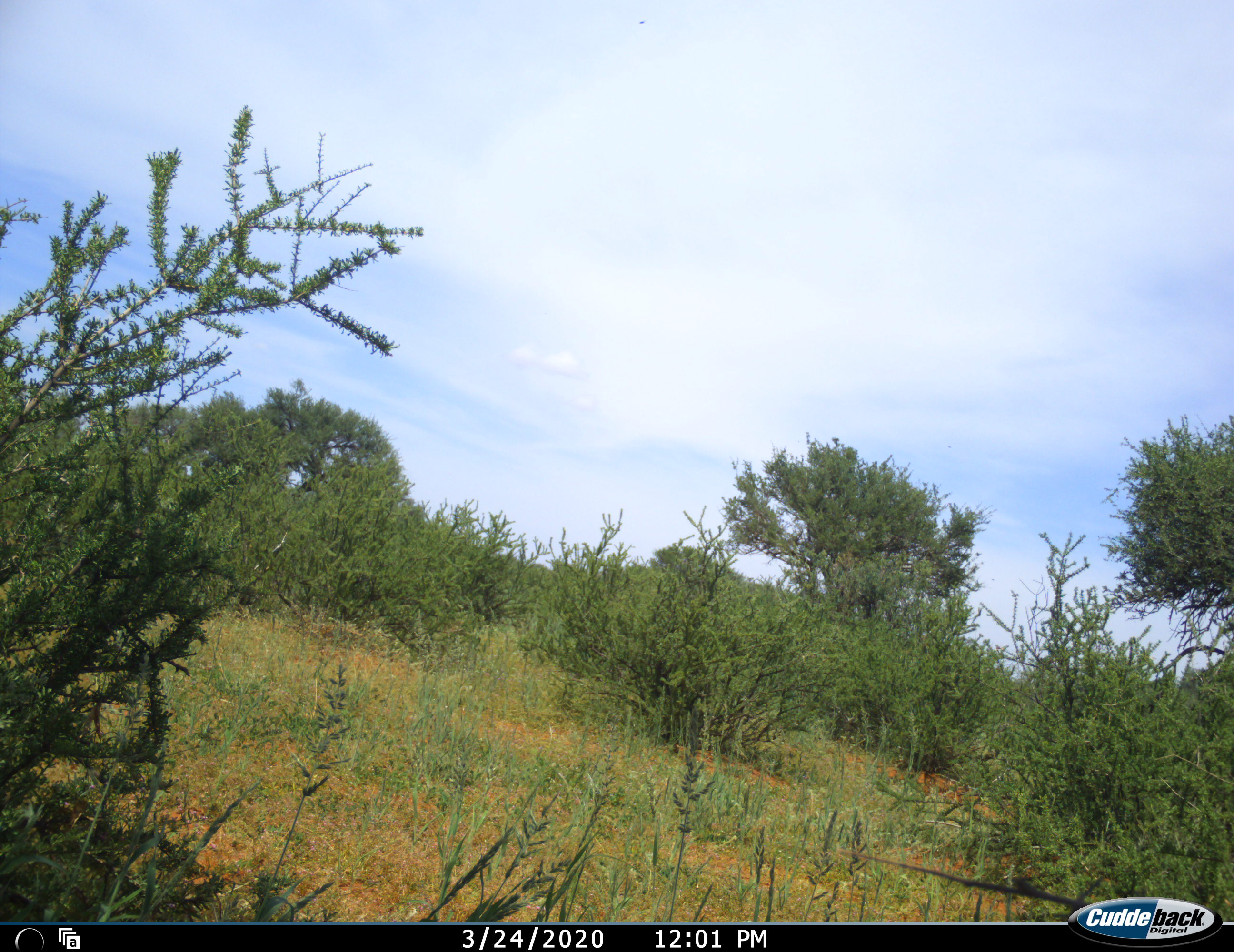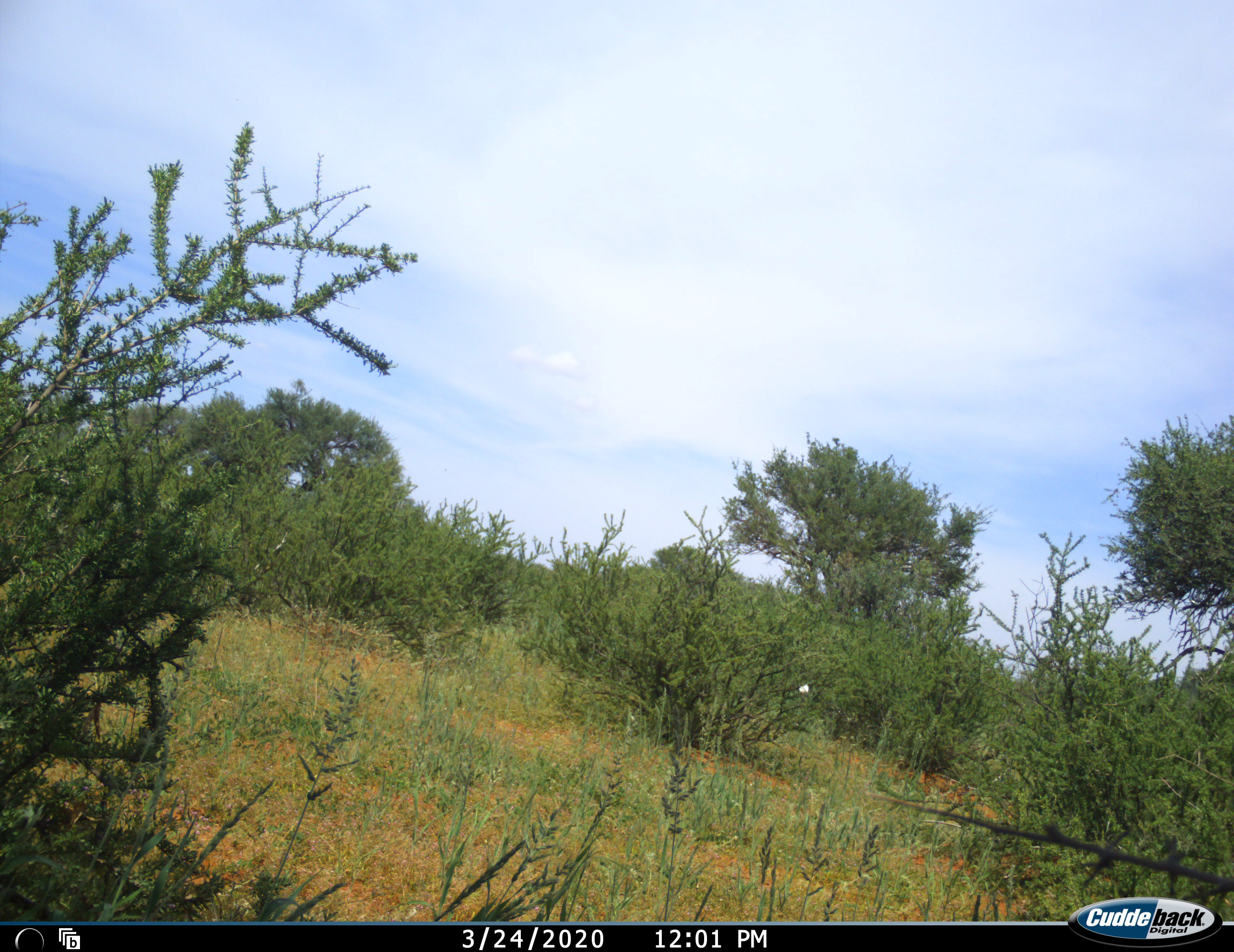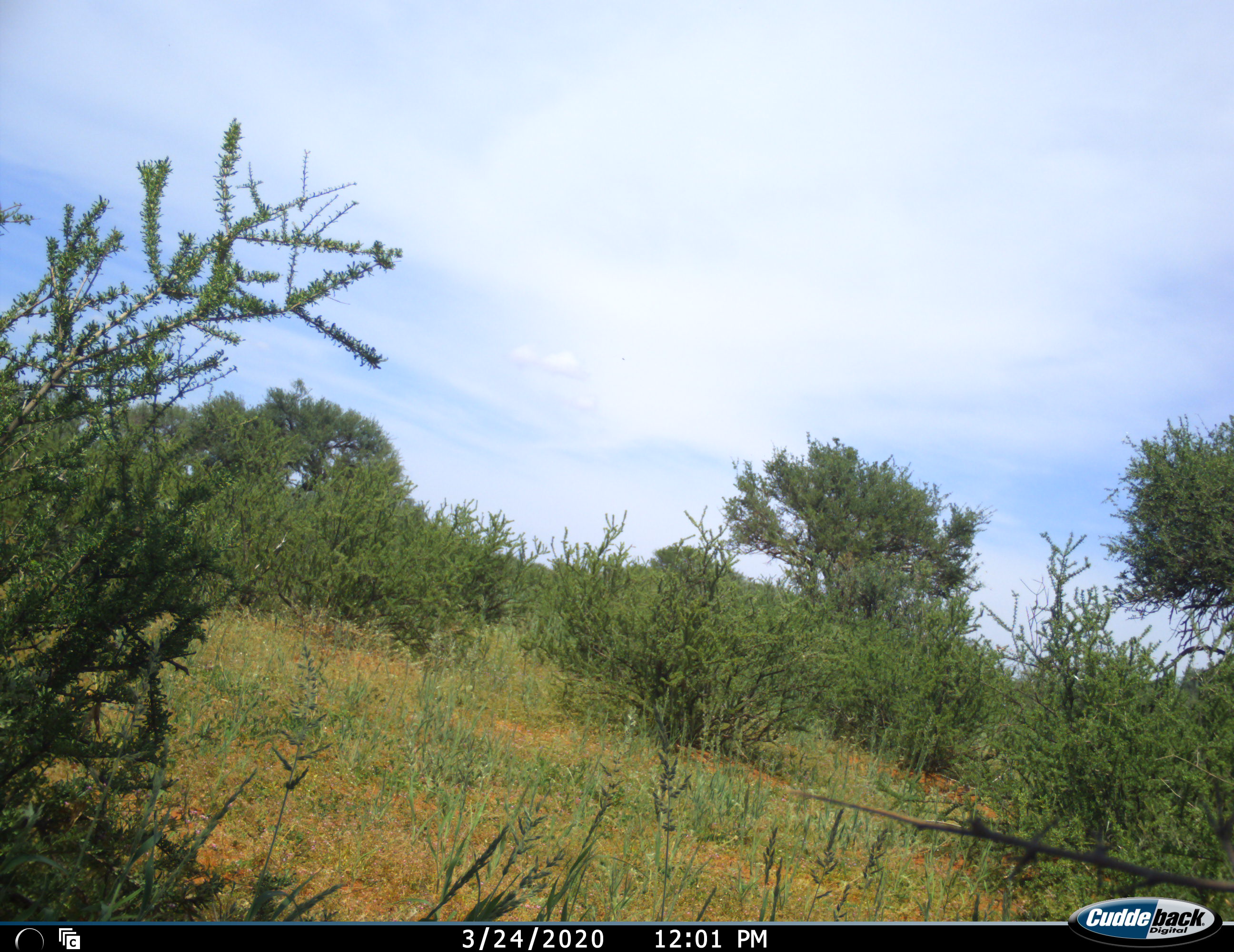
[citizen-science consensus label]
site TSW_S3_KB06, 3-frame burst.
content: unidentified animal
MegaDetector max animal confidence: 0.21